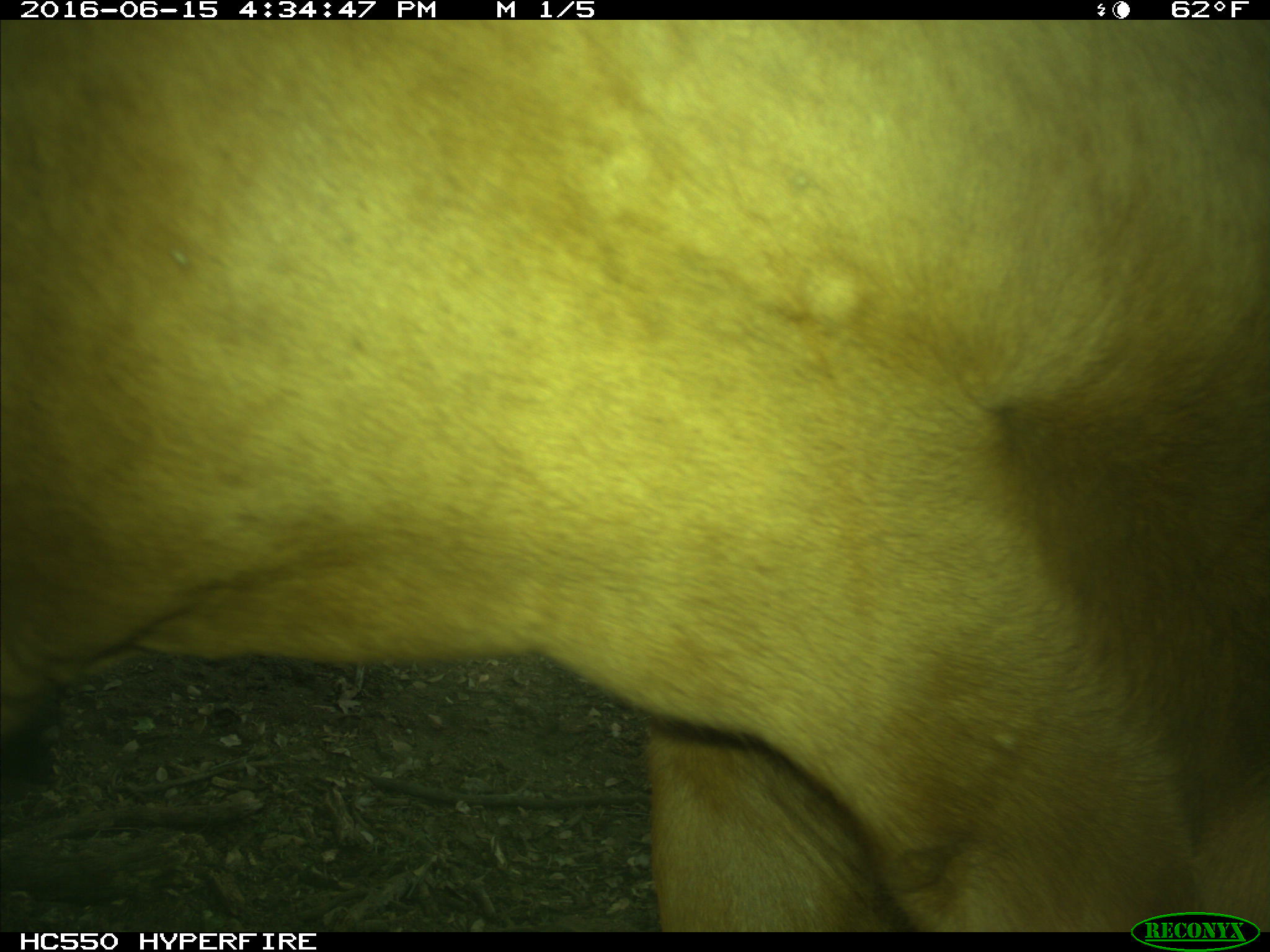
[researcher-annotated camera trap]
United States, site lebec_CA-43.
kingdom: Animalia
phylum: Chordata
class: Mammalia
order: Artiodactyla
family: Bovidae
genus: Bos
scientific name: Bos taurus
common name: domestic cow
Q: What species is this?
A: Bos taurus (domestic cow).